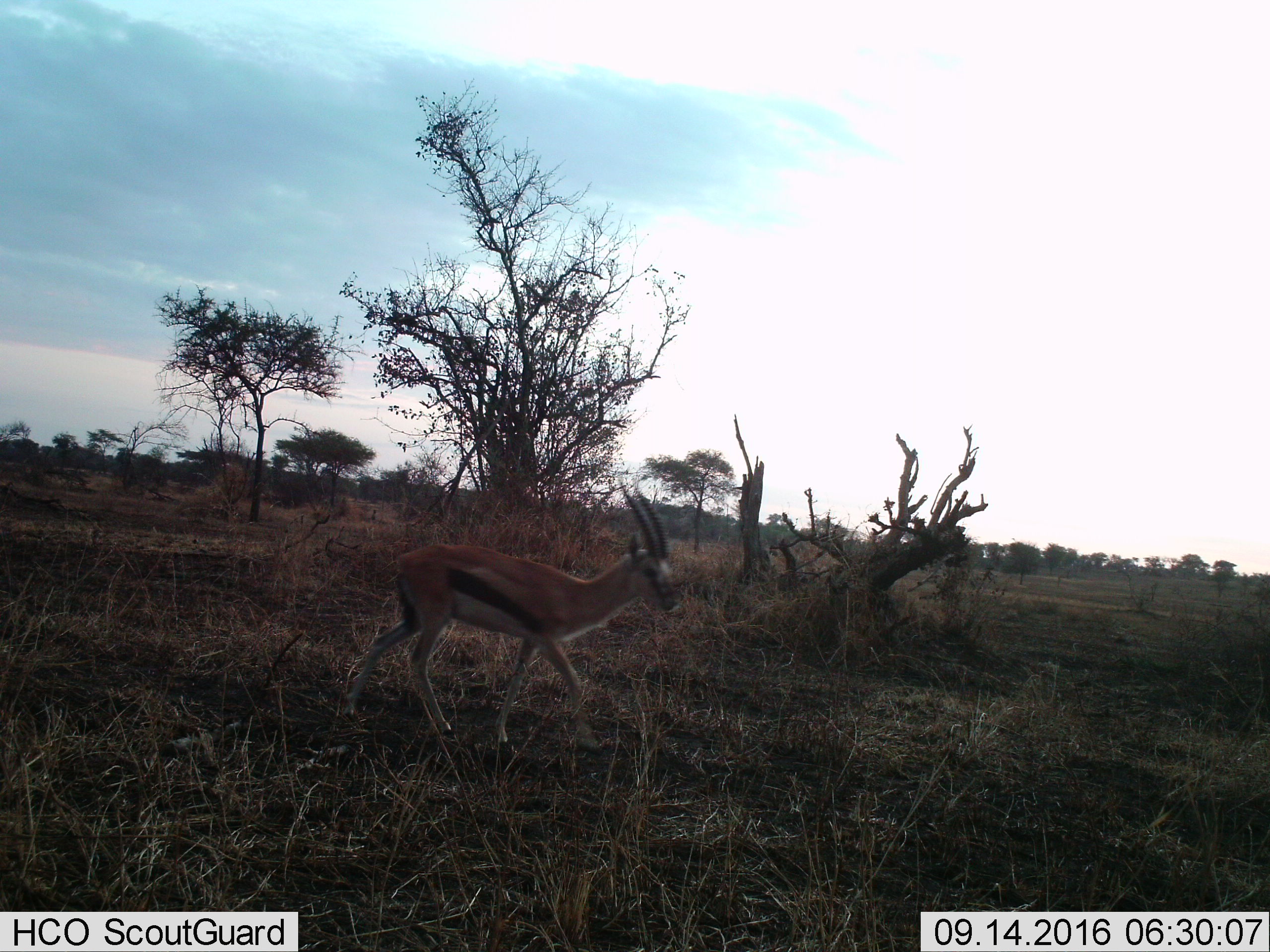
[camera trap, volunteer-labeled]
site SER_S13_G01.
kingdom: Animalia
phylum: Chordata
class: Mammalia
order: Artiodactyla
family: Bovidae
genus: Eudorcas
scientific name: Eudorcas thomsonii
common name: thomson's gazelle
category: gazellethomsons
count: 1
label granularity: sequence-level